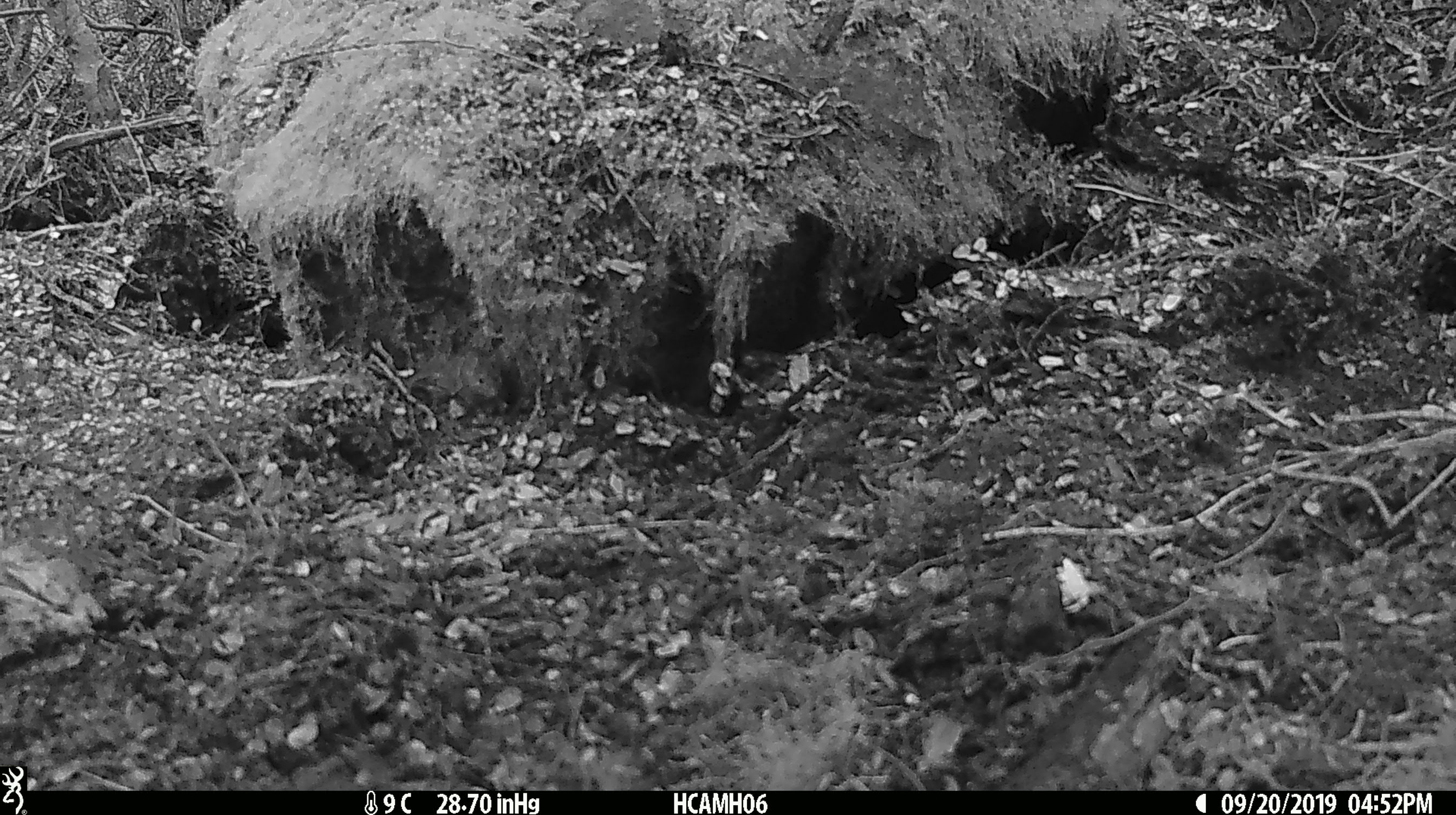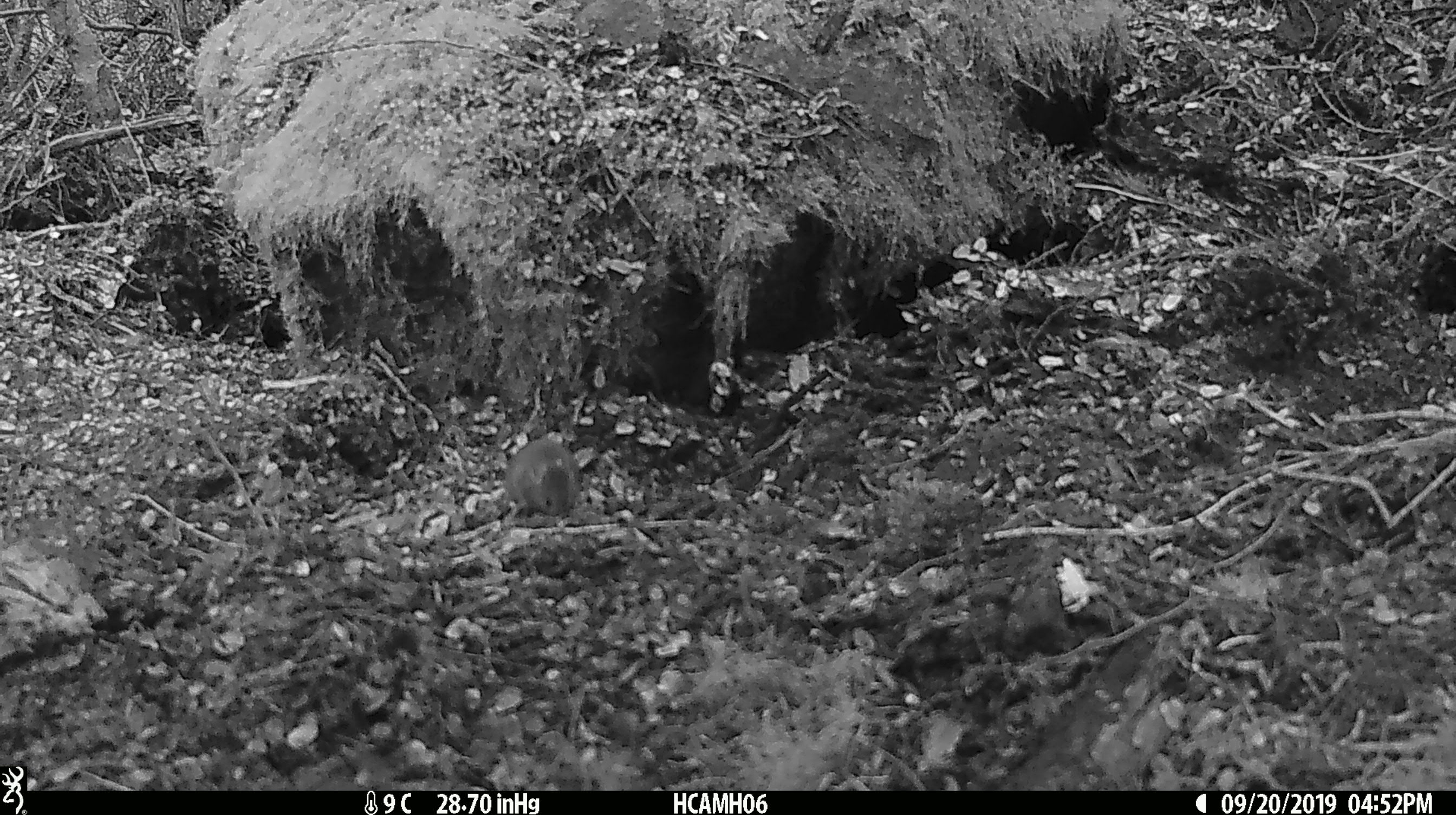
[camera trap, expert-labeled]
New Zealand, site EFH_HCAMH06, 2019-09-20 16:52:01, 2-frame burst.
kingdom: Animalia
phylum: Chordata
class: Mammalia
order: Rodentia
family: Muridae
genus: Mus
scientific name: Mus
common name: mouse